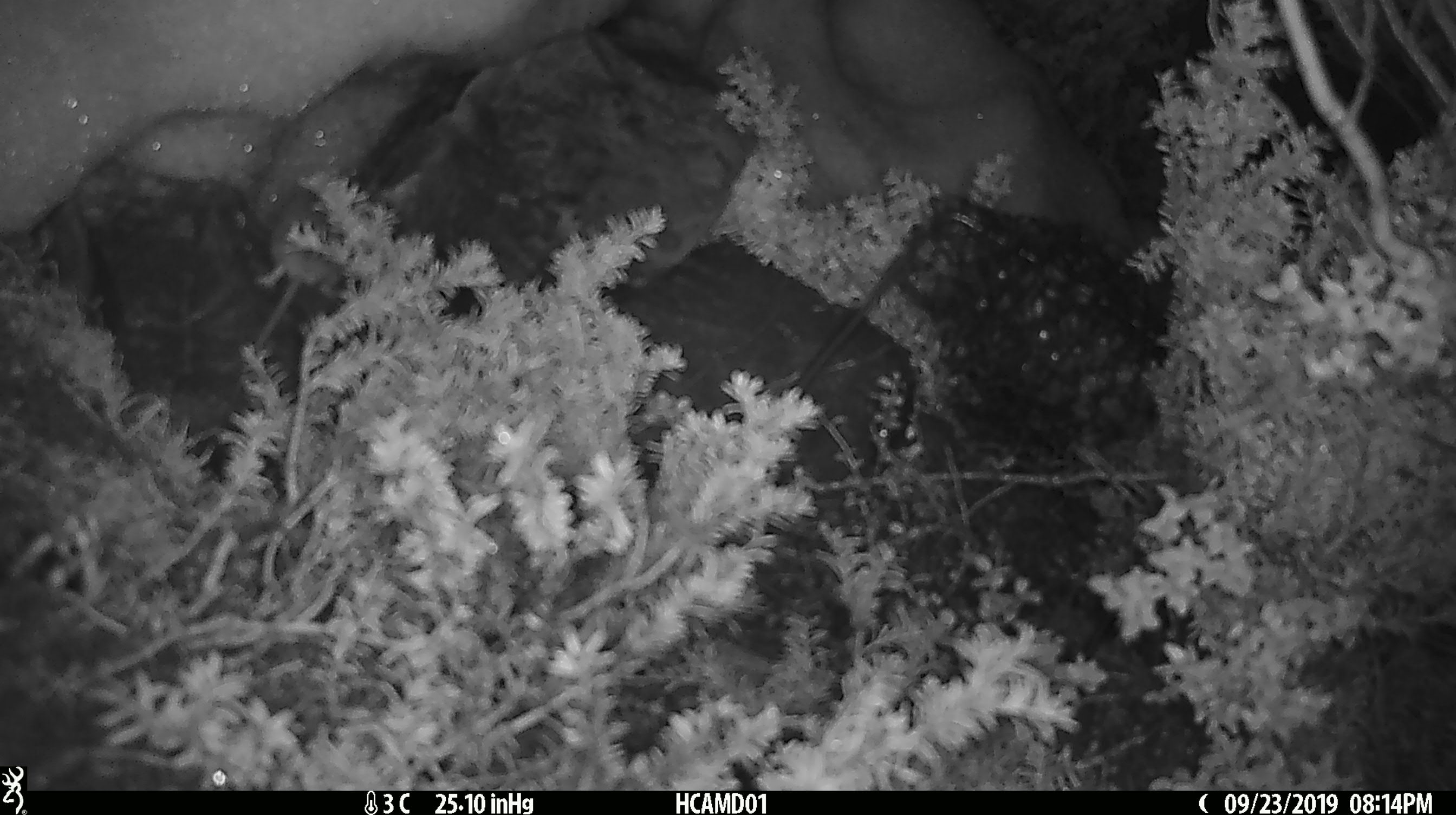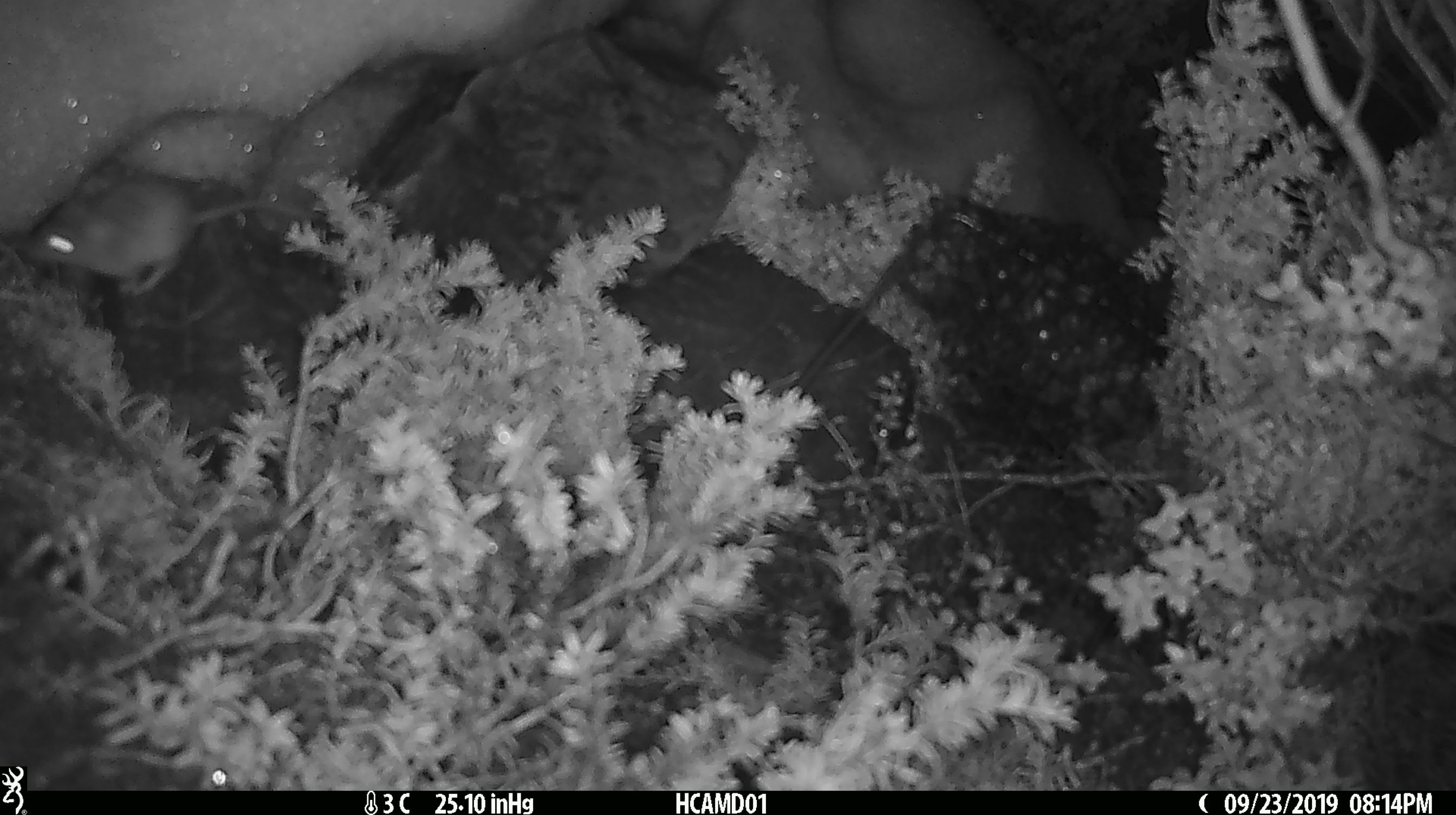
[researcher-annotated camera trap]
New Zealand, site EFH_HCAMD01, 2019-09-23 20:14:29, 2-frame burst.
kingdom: Animalia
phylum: Chordata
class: Mammalia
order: Rodentia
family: Muridae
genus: Mus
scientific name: Mus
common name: mouse